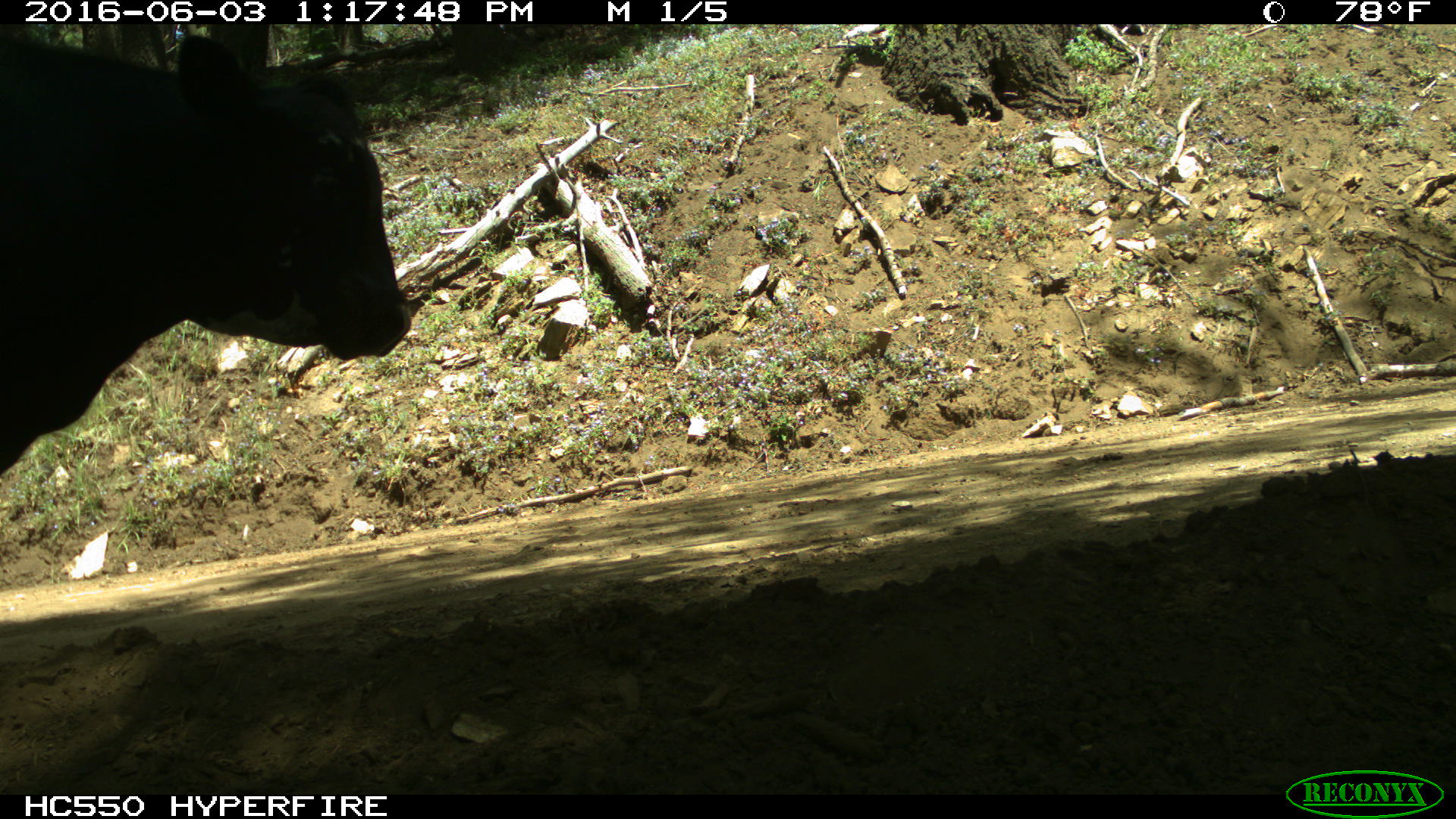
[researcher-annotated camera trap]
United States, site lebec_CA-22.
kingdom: Animalia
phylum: Chordata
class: Mammalia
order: Artiodactyla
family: Bovidae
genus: Bos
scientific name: Bos taurus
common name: domestic cow